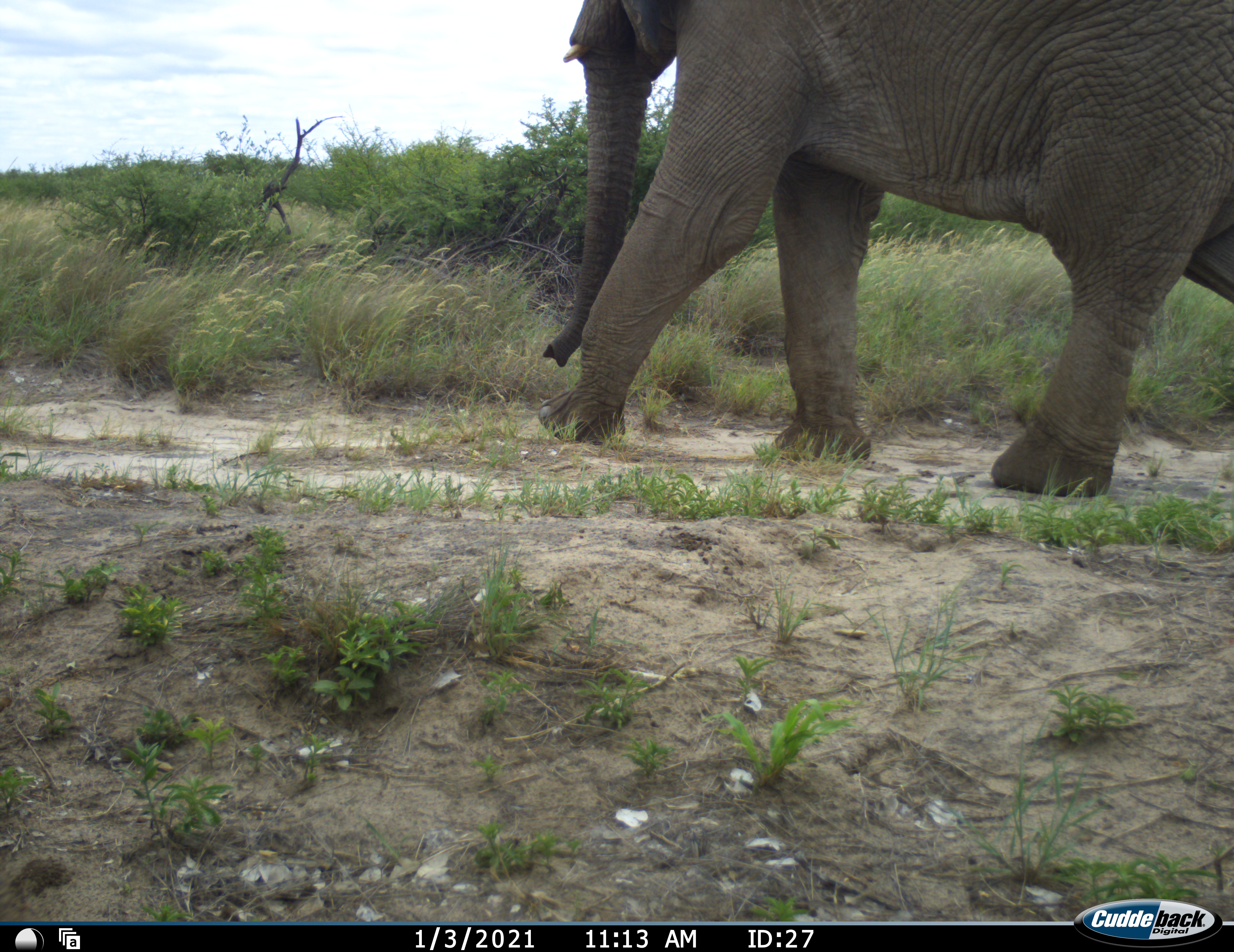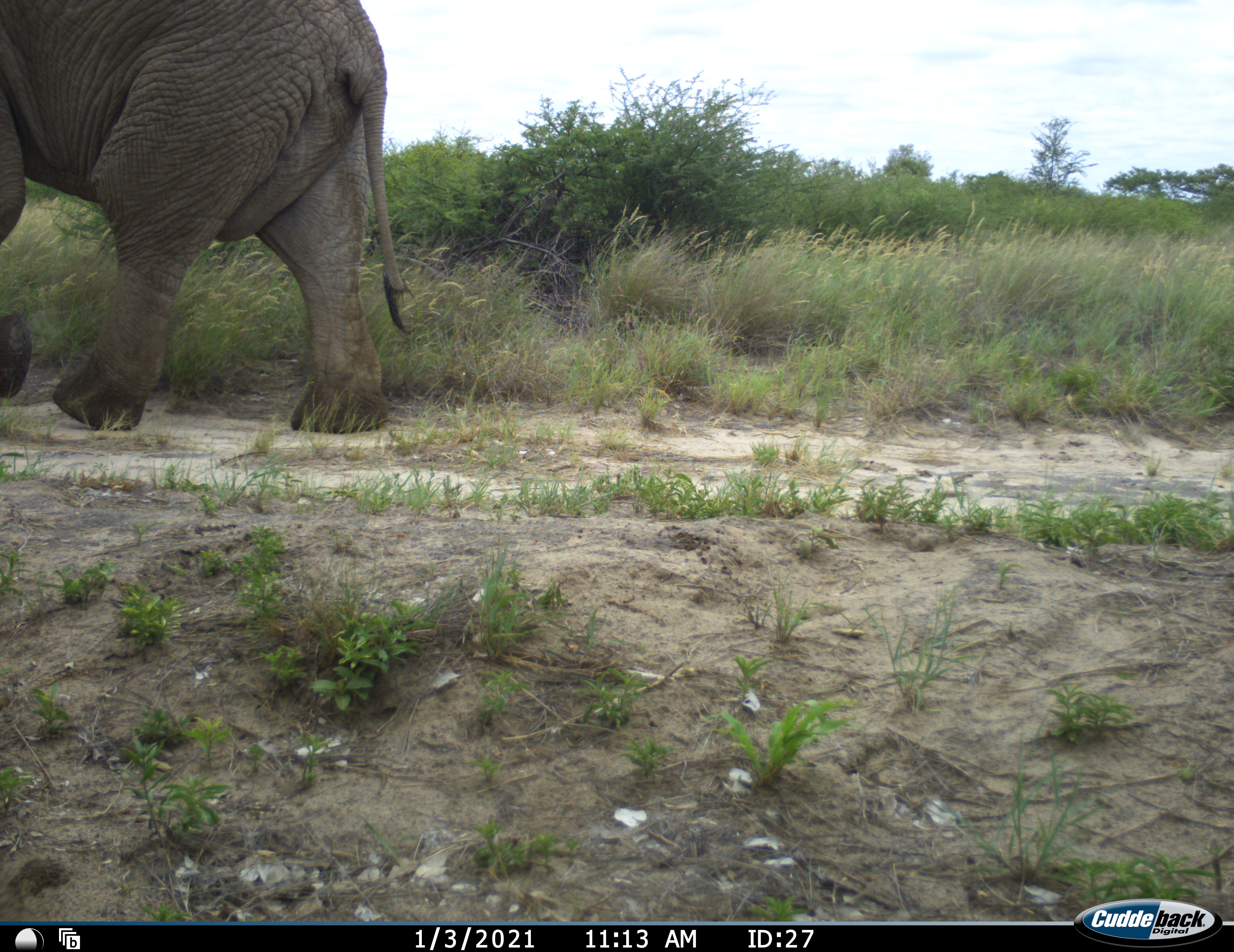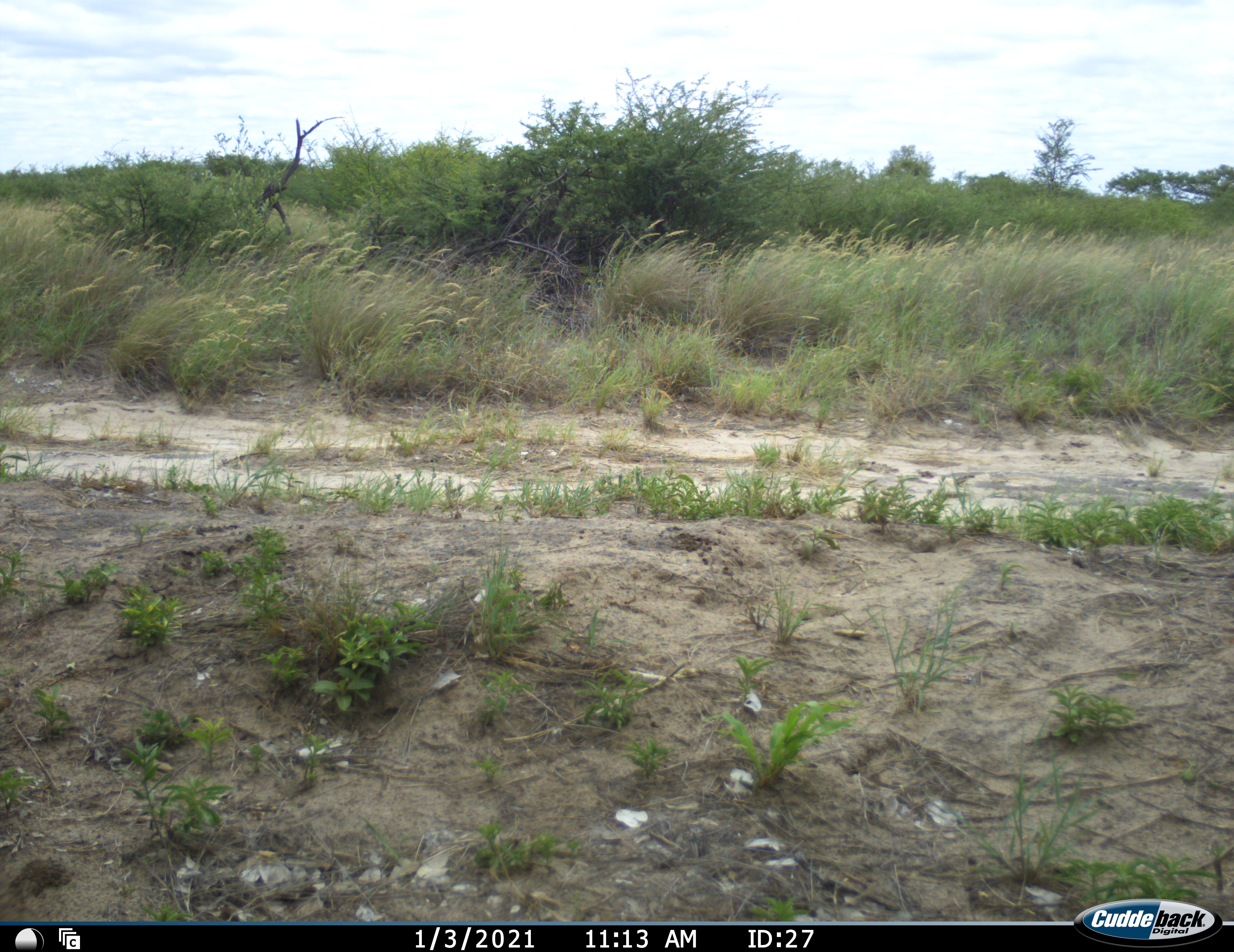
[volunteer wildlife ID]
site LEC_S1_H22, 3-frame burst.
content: unidentified animal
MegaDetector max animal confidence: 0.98